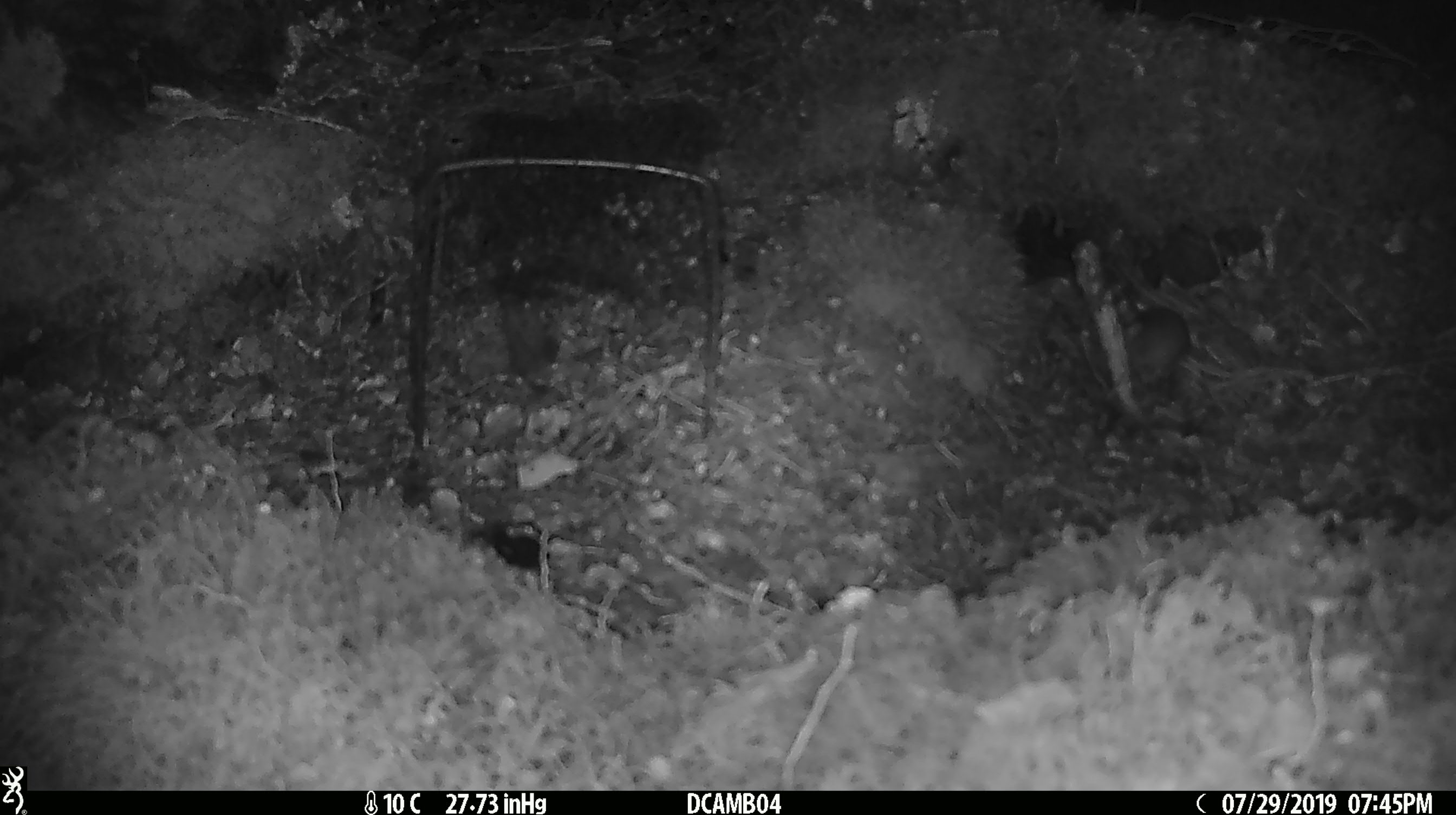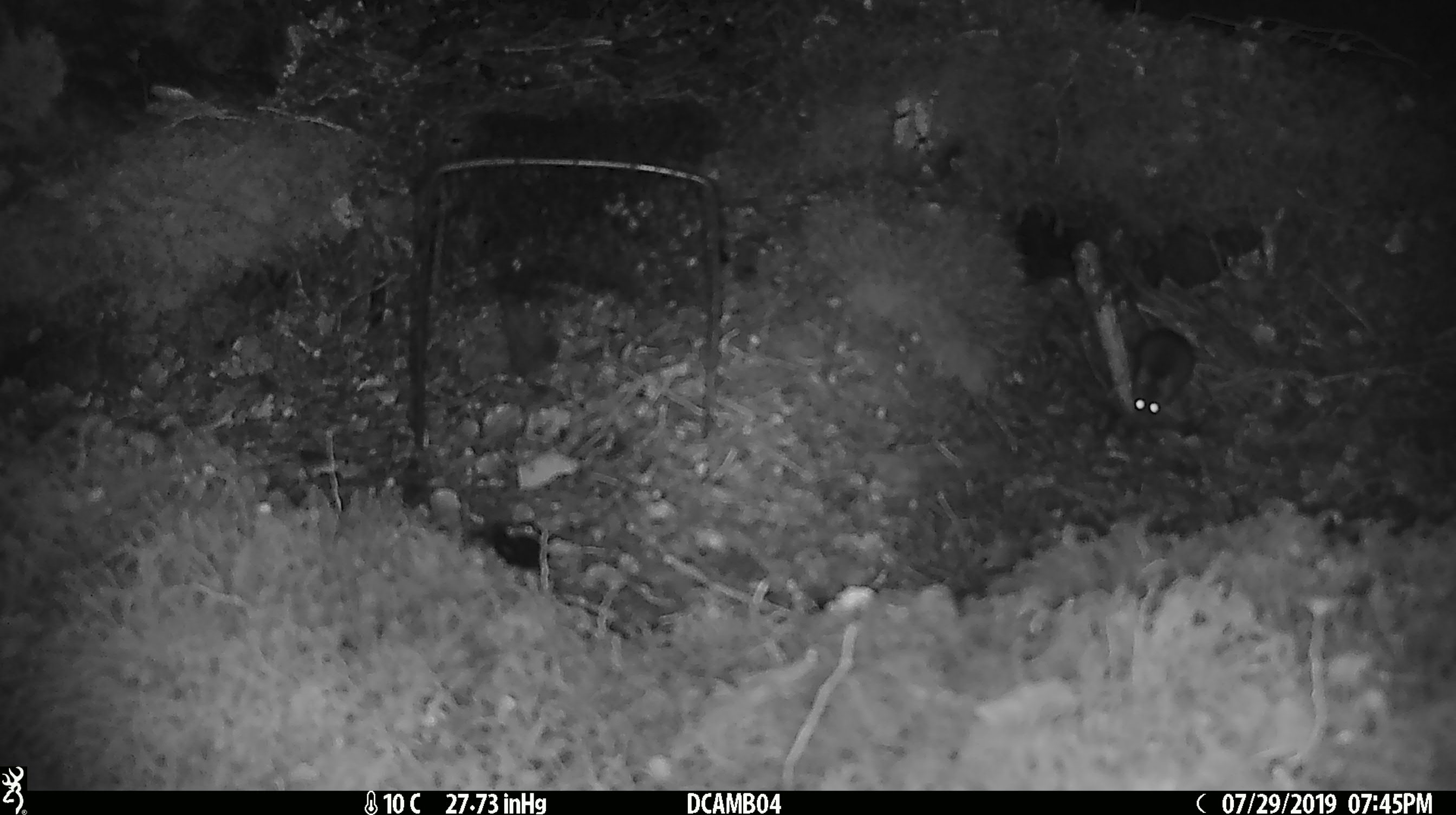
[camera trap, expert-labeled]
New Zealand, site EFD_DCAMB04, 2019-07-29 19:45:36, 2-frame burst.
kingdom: Animalia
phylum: Chordata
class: Mammalia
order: Rodentia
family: Muridae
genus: Mus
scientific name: Mus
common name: mouse